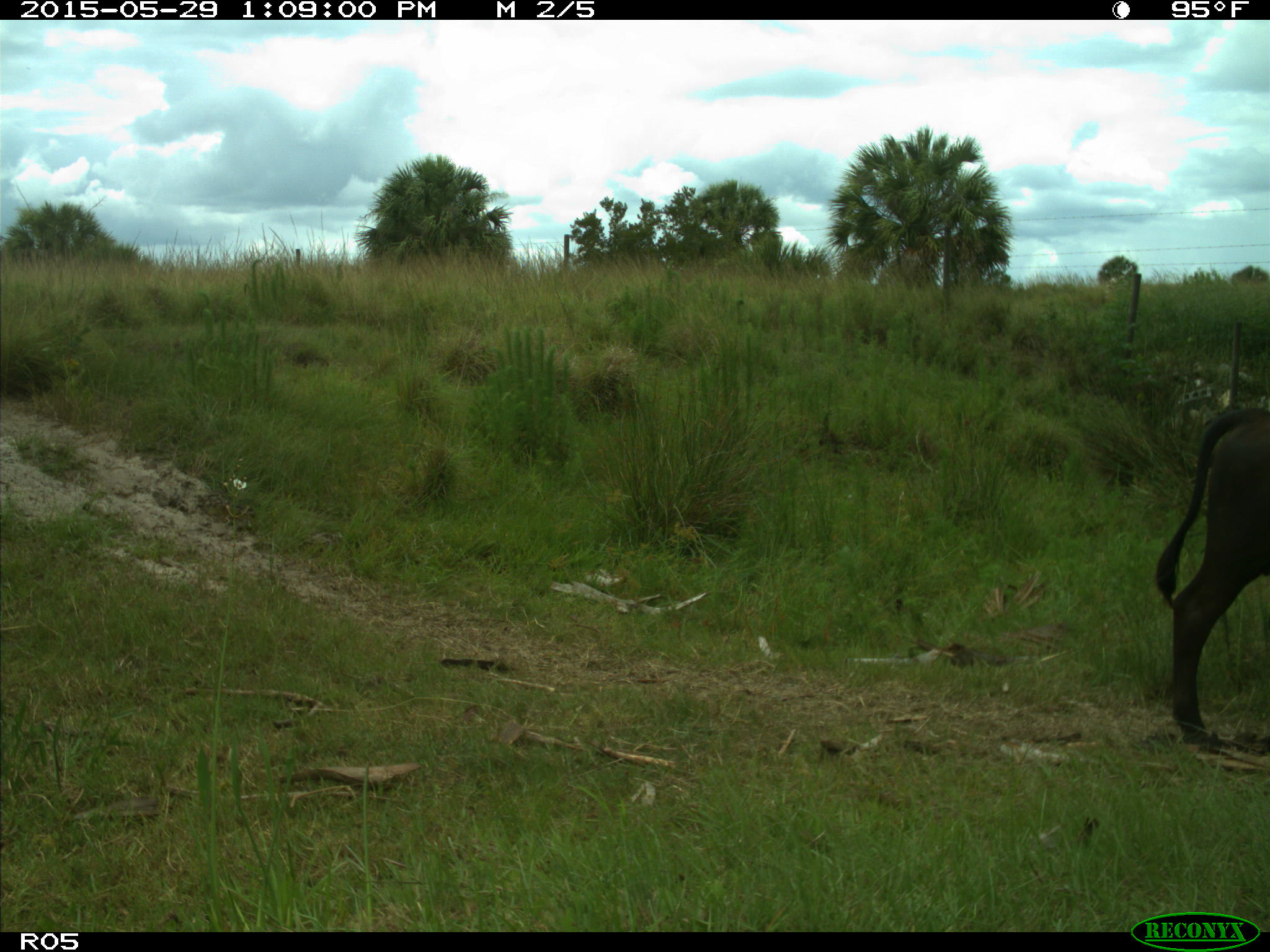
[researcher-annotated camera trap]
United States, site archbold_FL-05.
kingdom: Animalia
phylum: Chordata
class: Mammalia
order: Artiodactyla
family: Bovidae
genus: Bos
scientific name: Bos taurus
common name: domestic cow